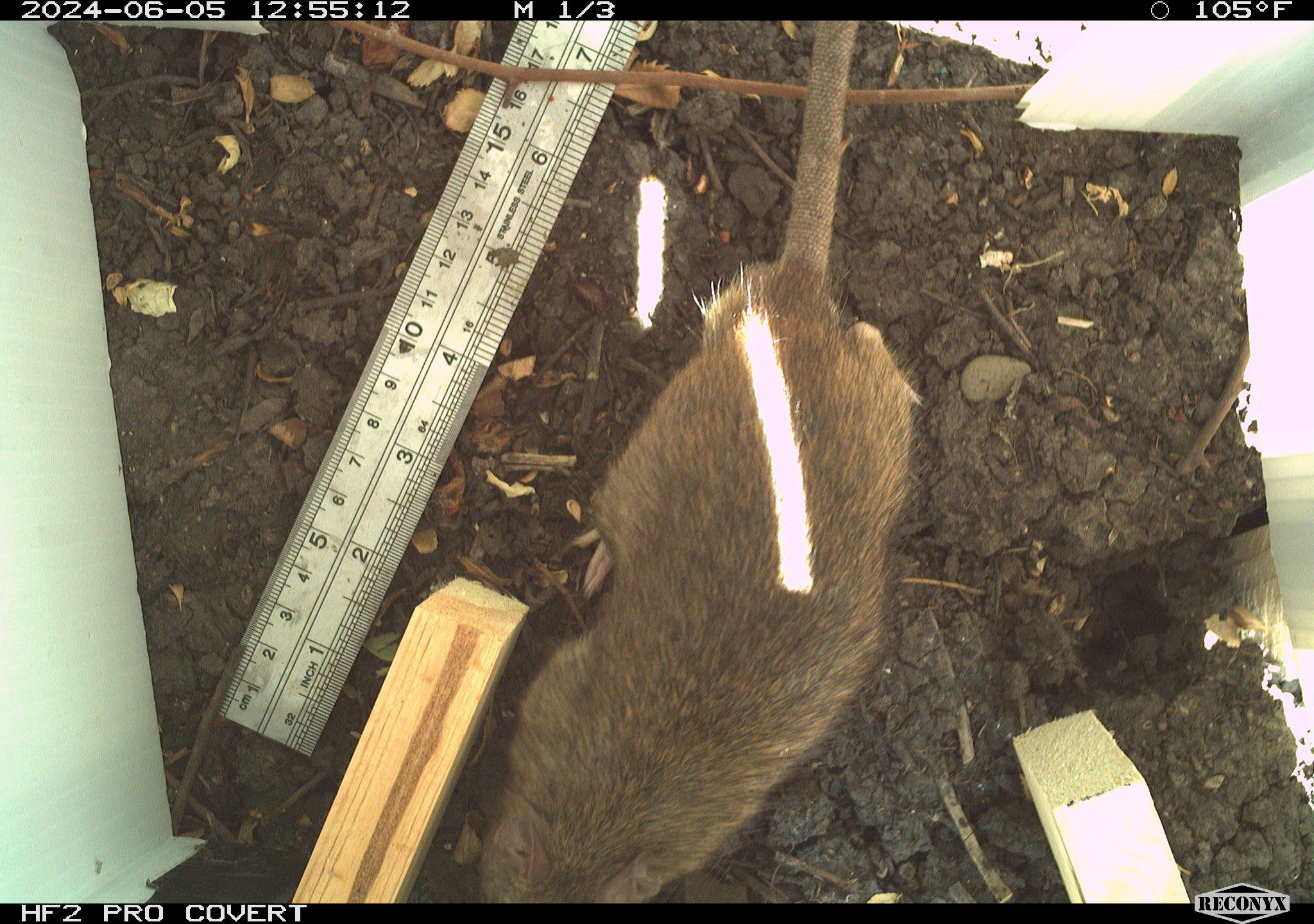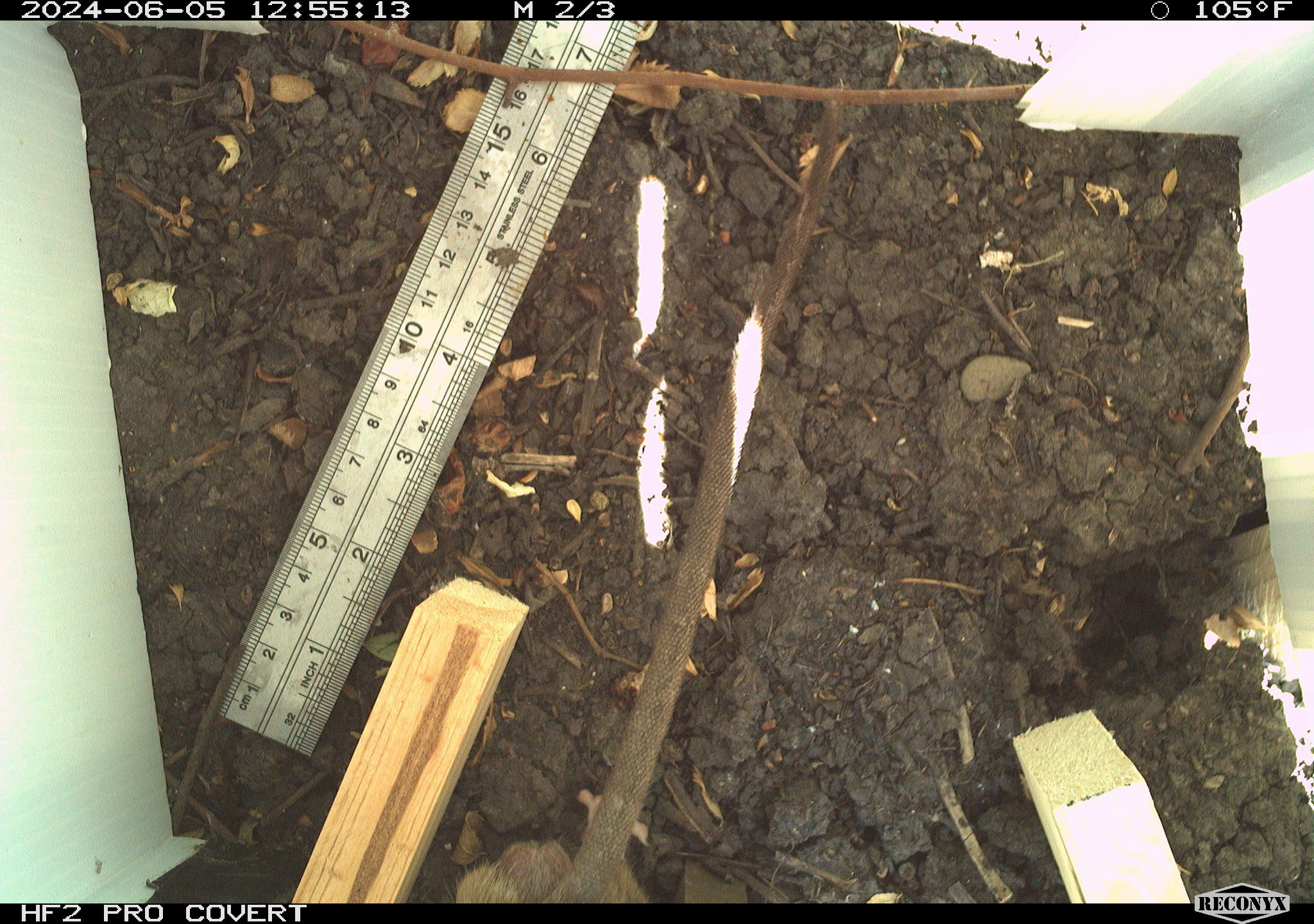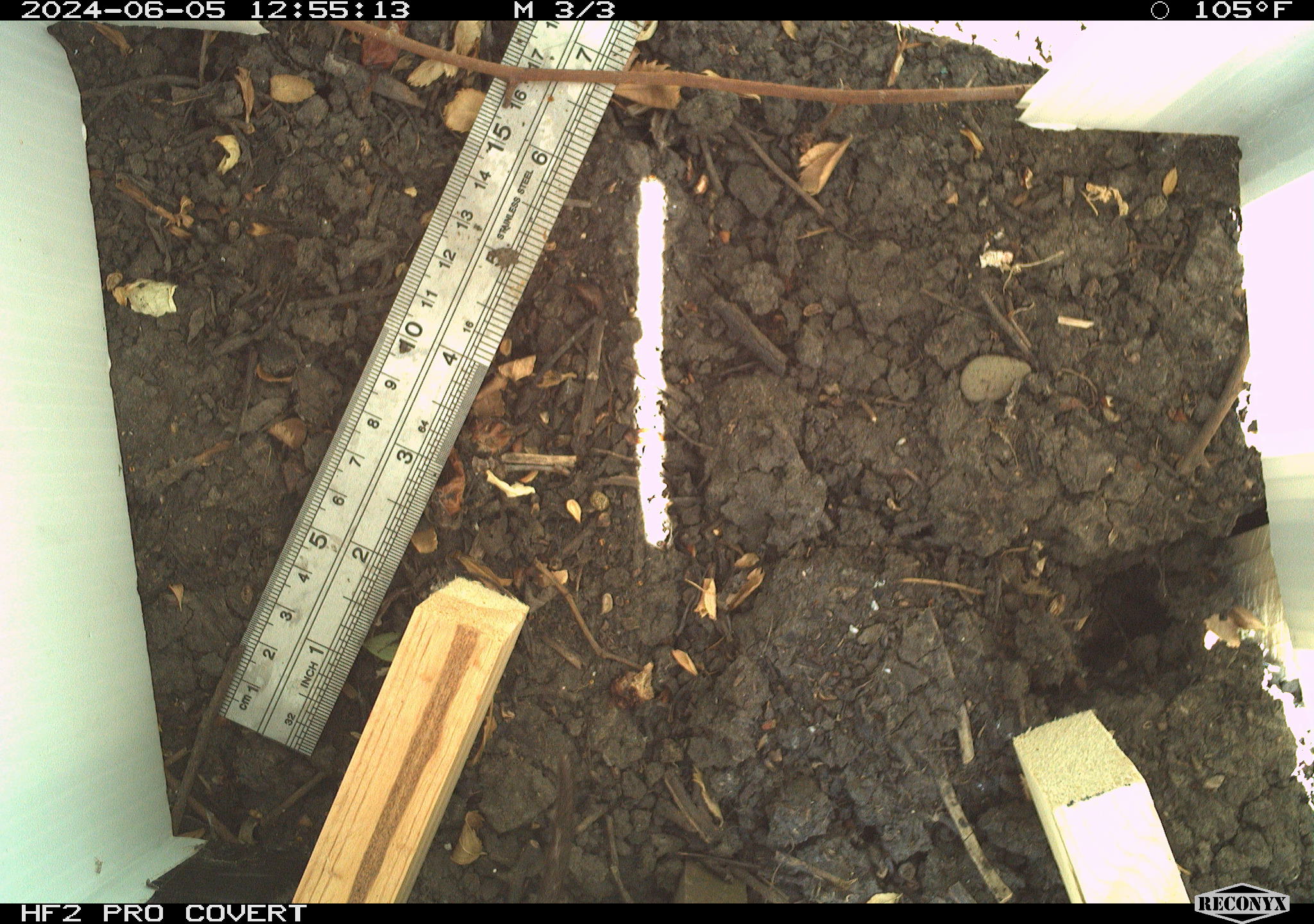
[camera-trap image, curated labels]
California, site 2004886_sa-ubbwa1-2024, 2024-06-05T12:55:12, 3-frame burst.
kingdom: Animalia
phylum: Chordata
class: Mammalia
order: Rodentia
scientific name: Rodentia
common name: woodrat or rat or mouse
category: woodrat or rat or mouse species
Woodrat or rat or mouse species (woodrat or rat or mouse) (Rodentia).